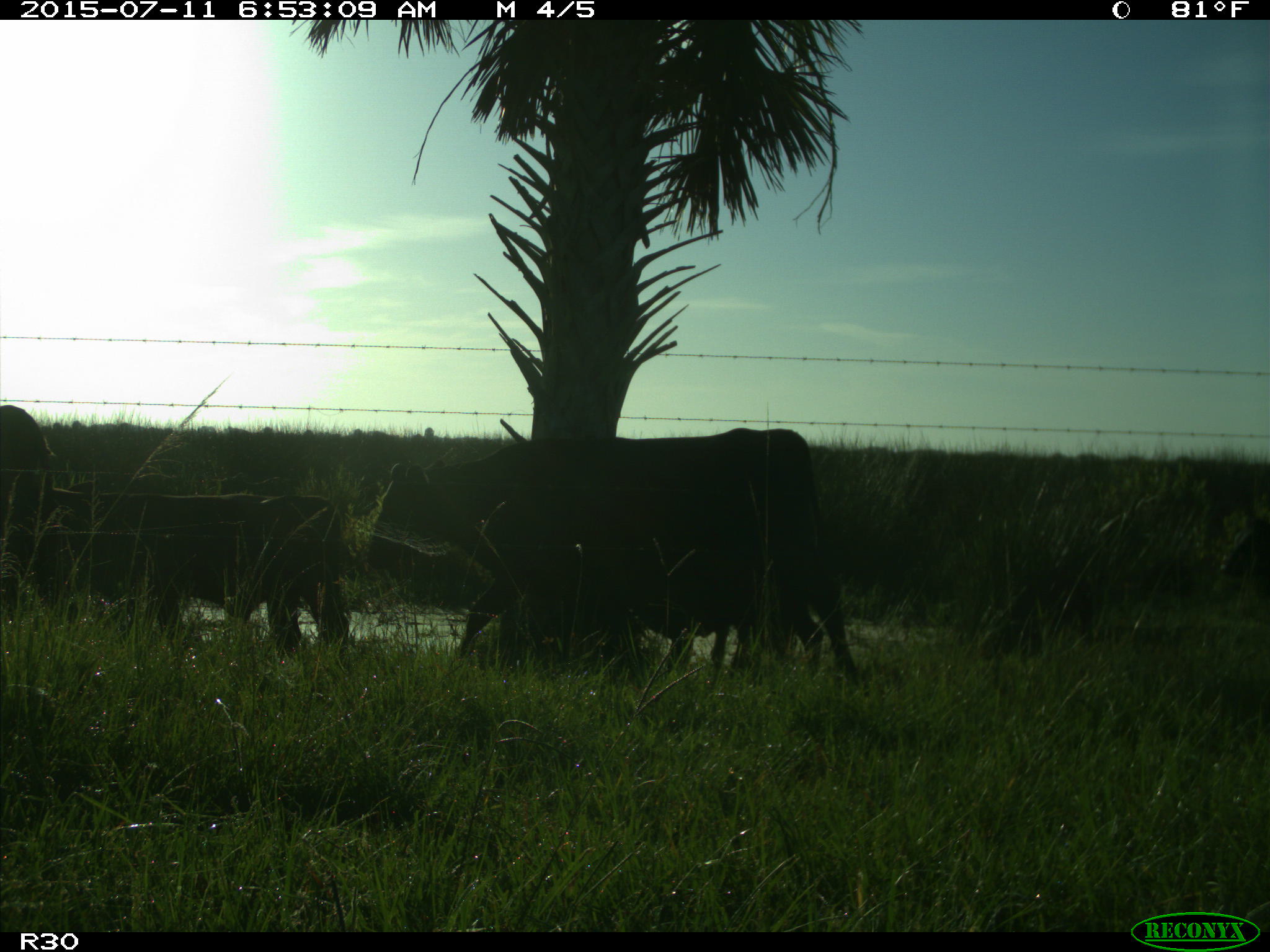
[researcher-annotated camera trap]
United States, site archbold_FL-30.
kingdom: Animalia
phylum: Chordata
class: Mammalia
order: Artiodactyla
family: Bovidae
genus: Bos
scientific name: Bos taurus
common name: domestic cow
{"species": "Bos taurus (domestic cow)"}